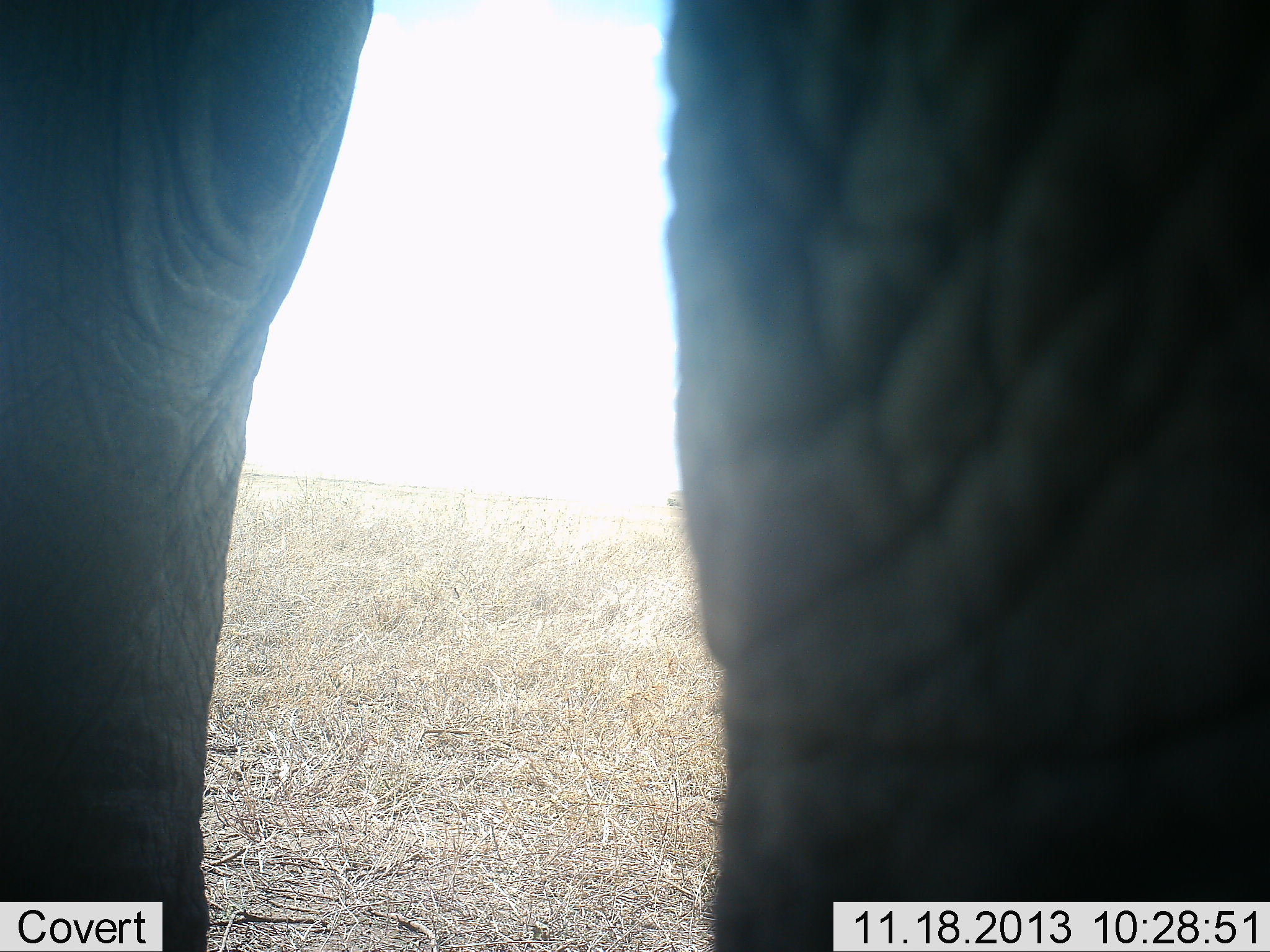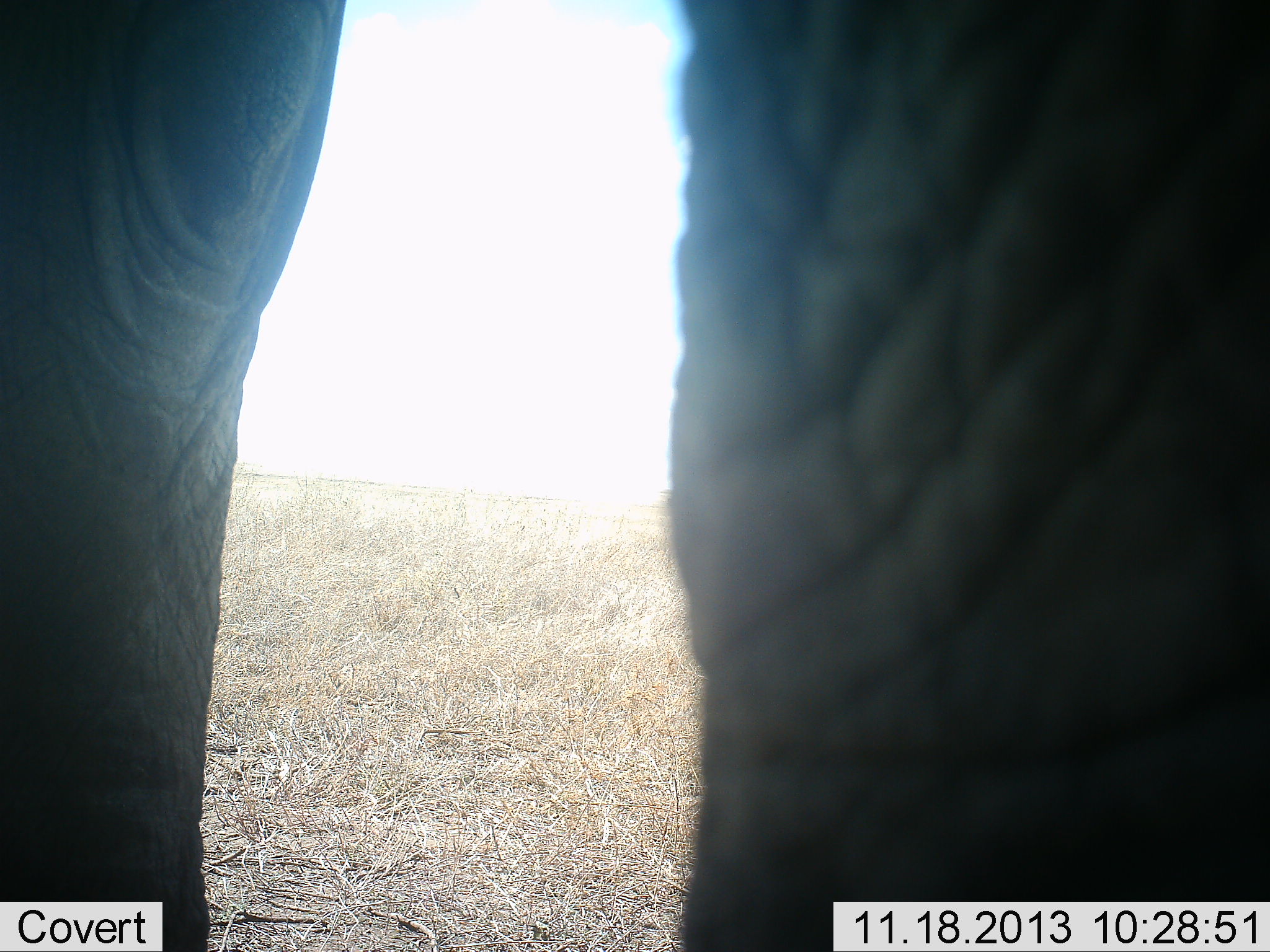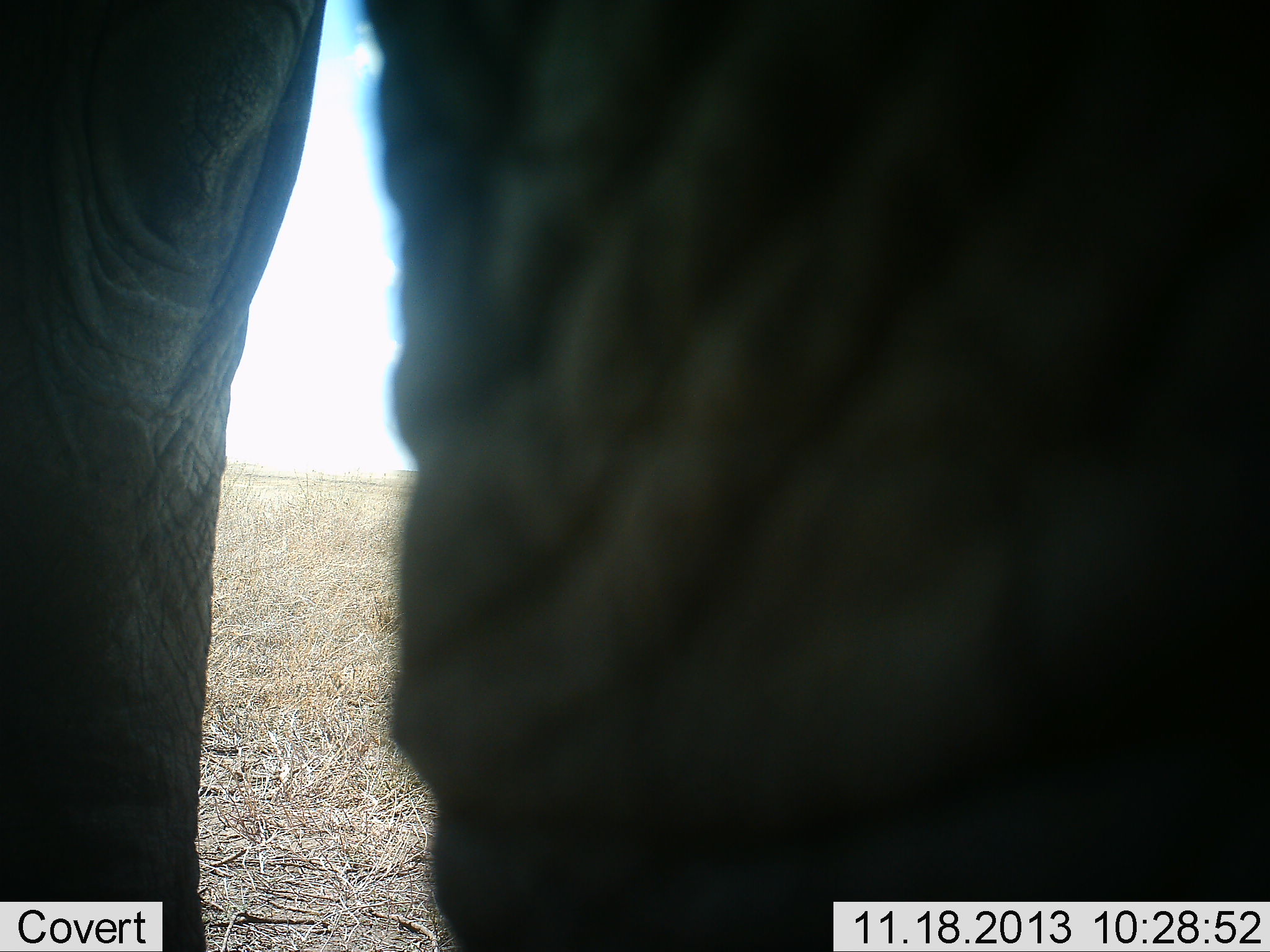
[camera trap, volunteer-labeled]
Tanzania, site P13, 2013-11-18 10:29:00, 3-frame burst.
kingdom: Animalia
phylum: Chordata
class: Mammalia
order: Proboscidea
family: Elephantidae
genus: Loxodonta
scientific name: Loxodonta africana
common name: african bush elephant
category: elephant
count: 1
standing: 80%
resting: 0%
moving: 20%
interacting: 0%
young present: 0%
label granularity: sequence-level